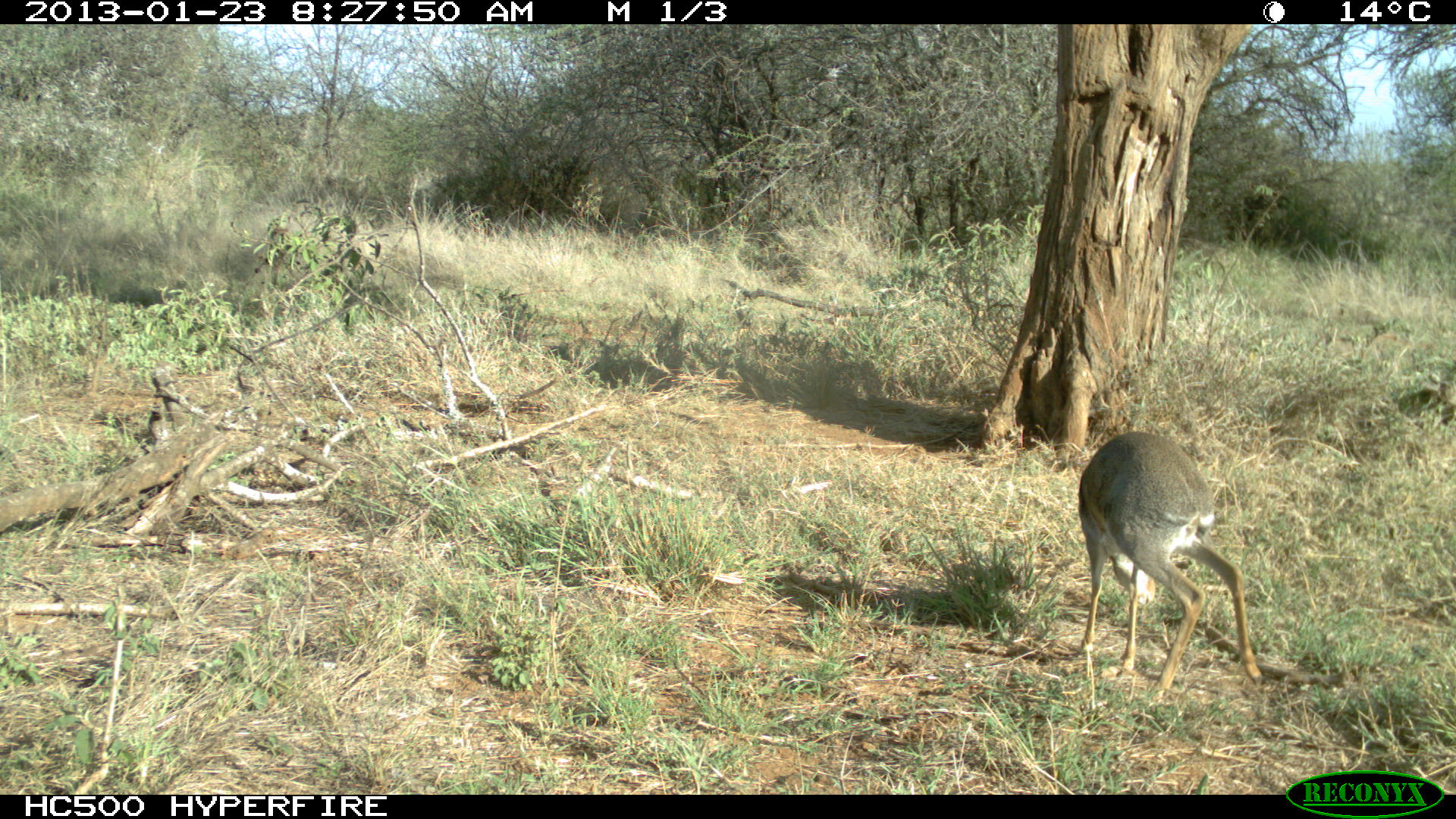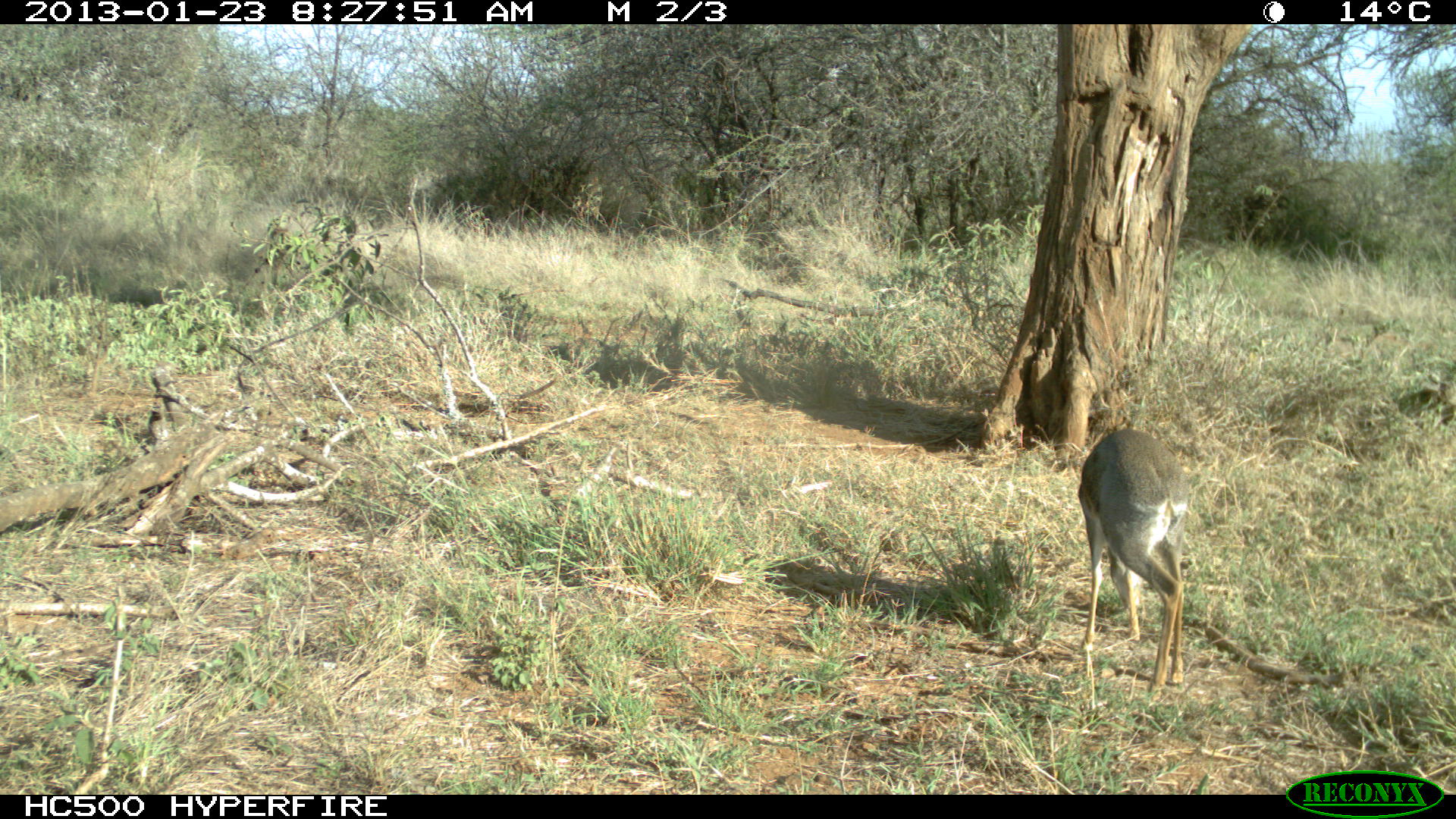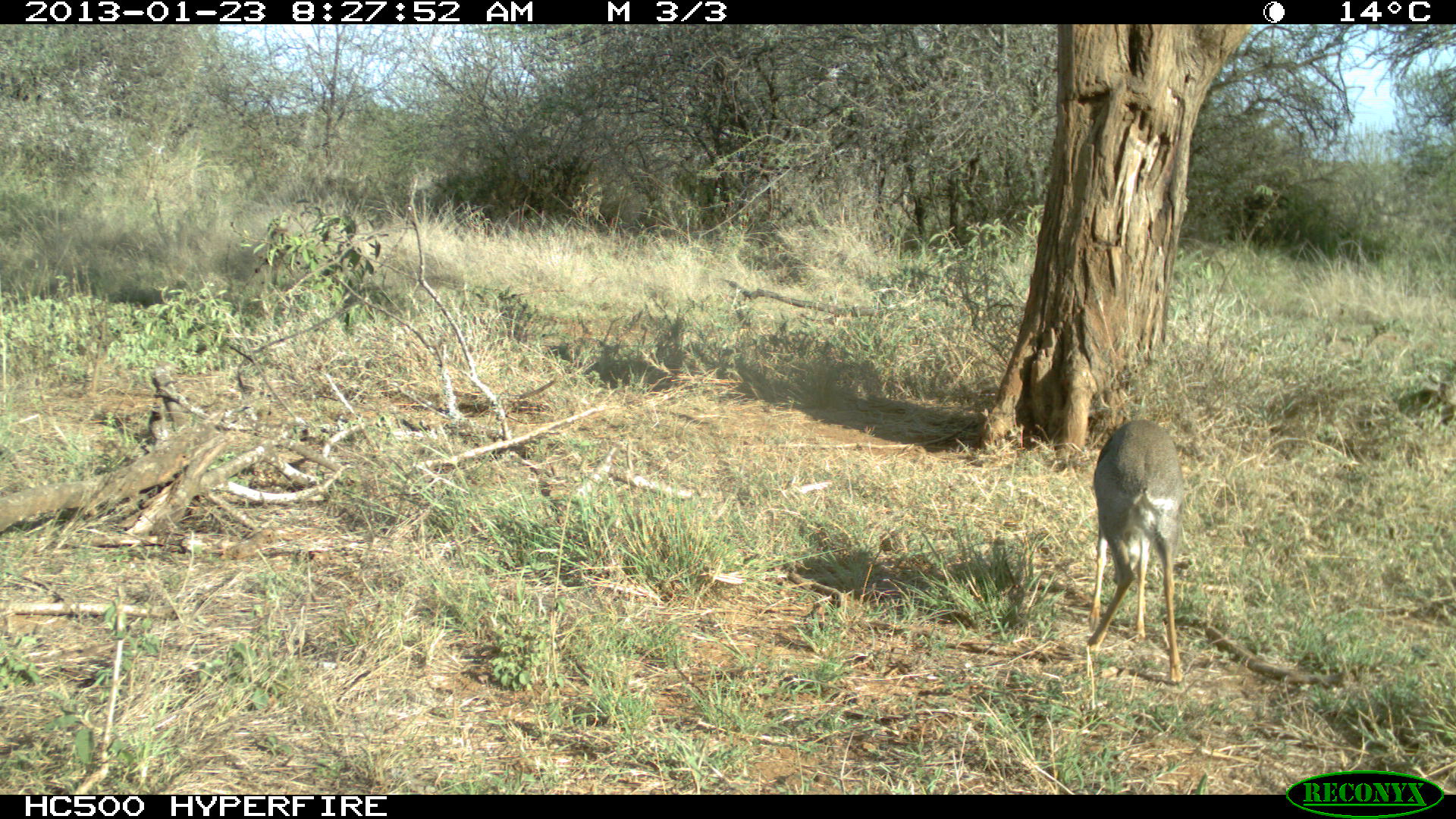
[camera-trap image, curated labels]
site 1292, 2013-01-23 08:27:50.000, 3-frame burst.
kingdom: Animalia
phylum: Chordata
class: Mammalia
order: Artiodactyla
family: Bovidae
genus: Madoqua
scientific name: Madoqua guentheri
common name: günther's dik-dik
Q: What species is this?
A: Madoqua guentheri (günther's dik-dik).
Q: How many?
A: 1.